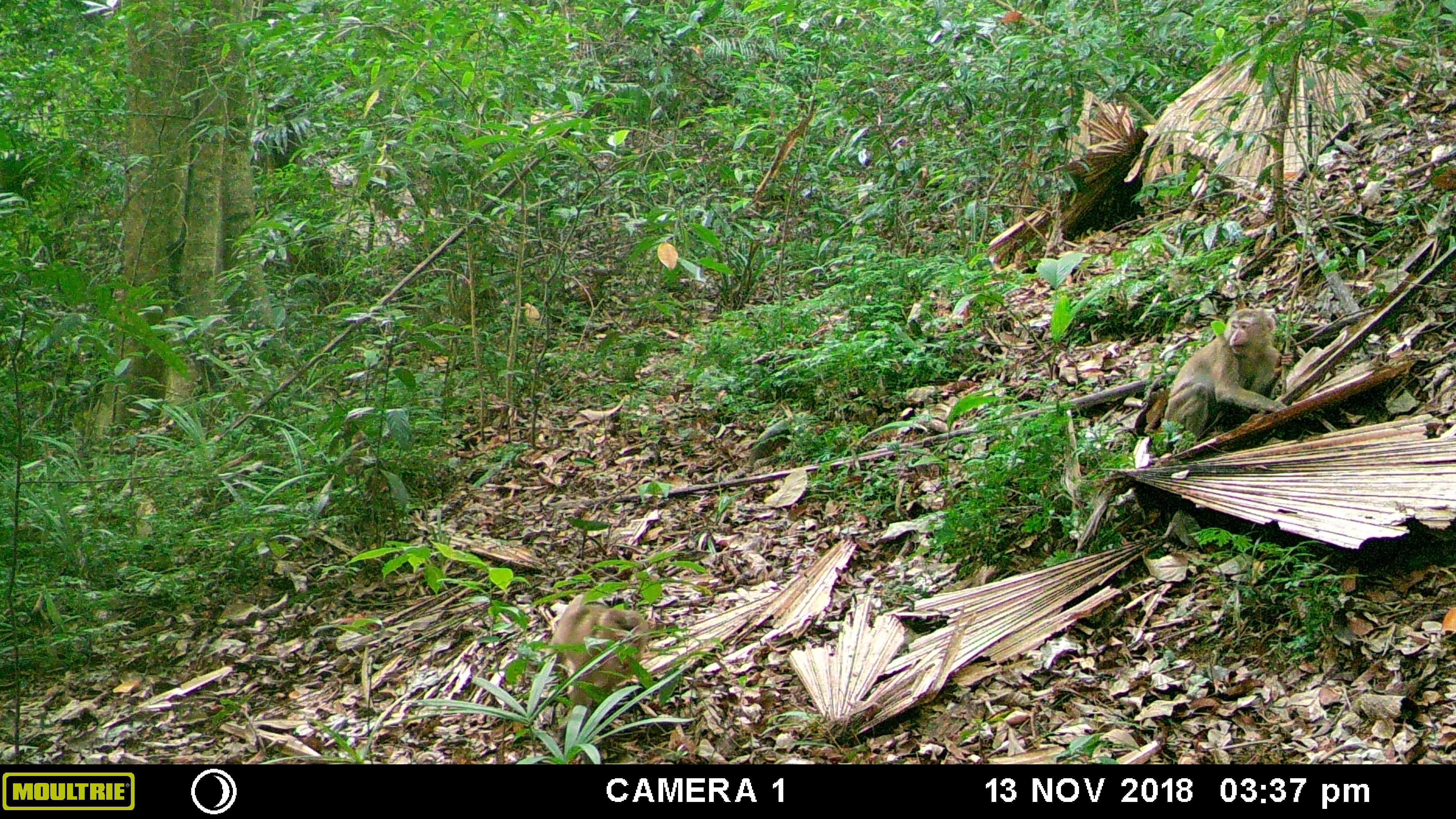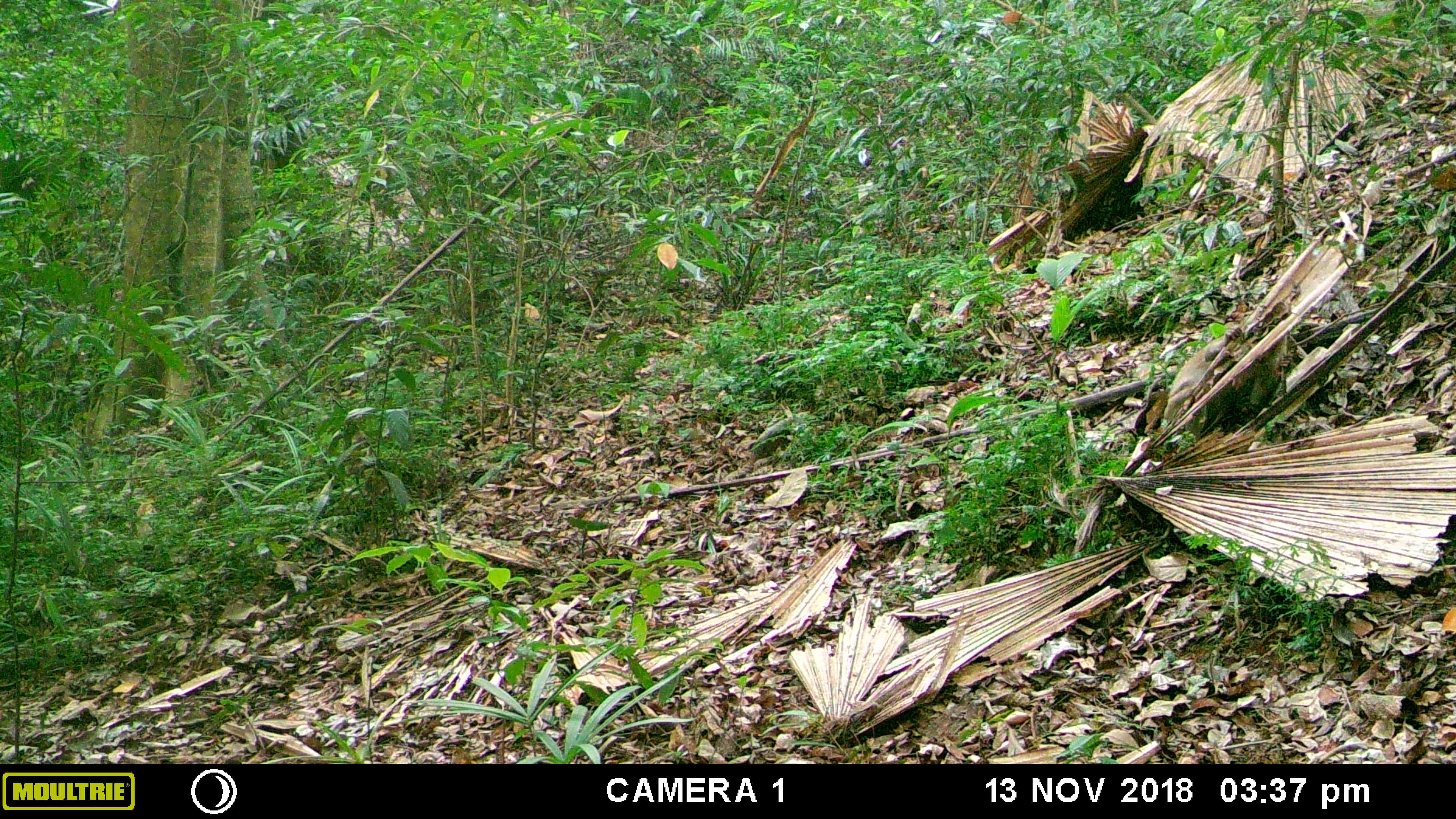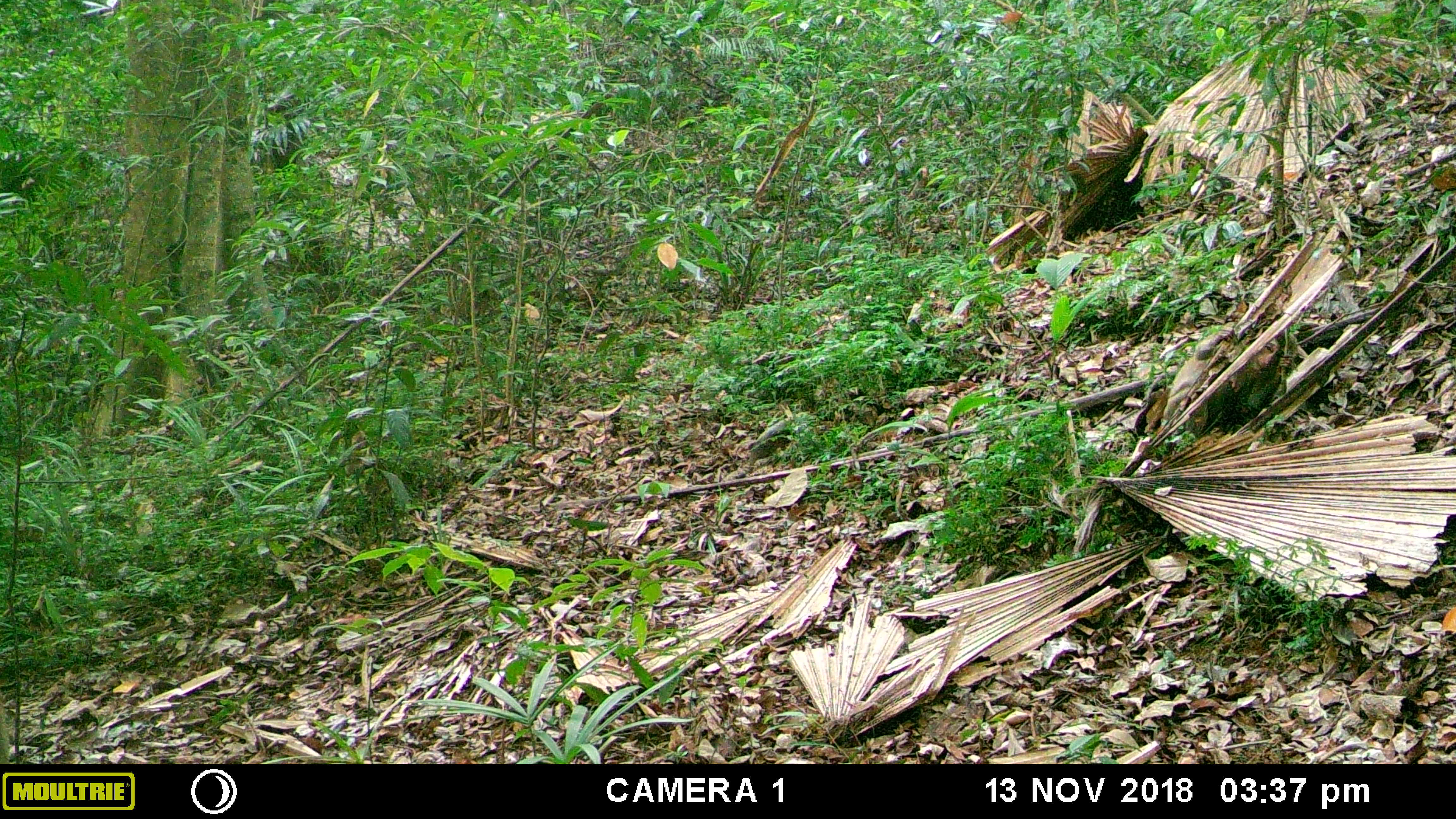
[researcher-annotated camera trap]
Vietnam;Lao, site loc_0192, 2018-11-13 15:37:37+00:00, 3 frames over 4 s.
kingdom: Animalia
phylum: Chordata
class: Mammalia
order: Primates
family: Cercopithecidae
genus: Macaca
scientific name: Macaca nemestrina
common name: pig-tailed macaque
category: pig tailed macaque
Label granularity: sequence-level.